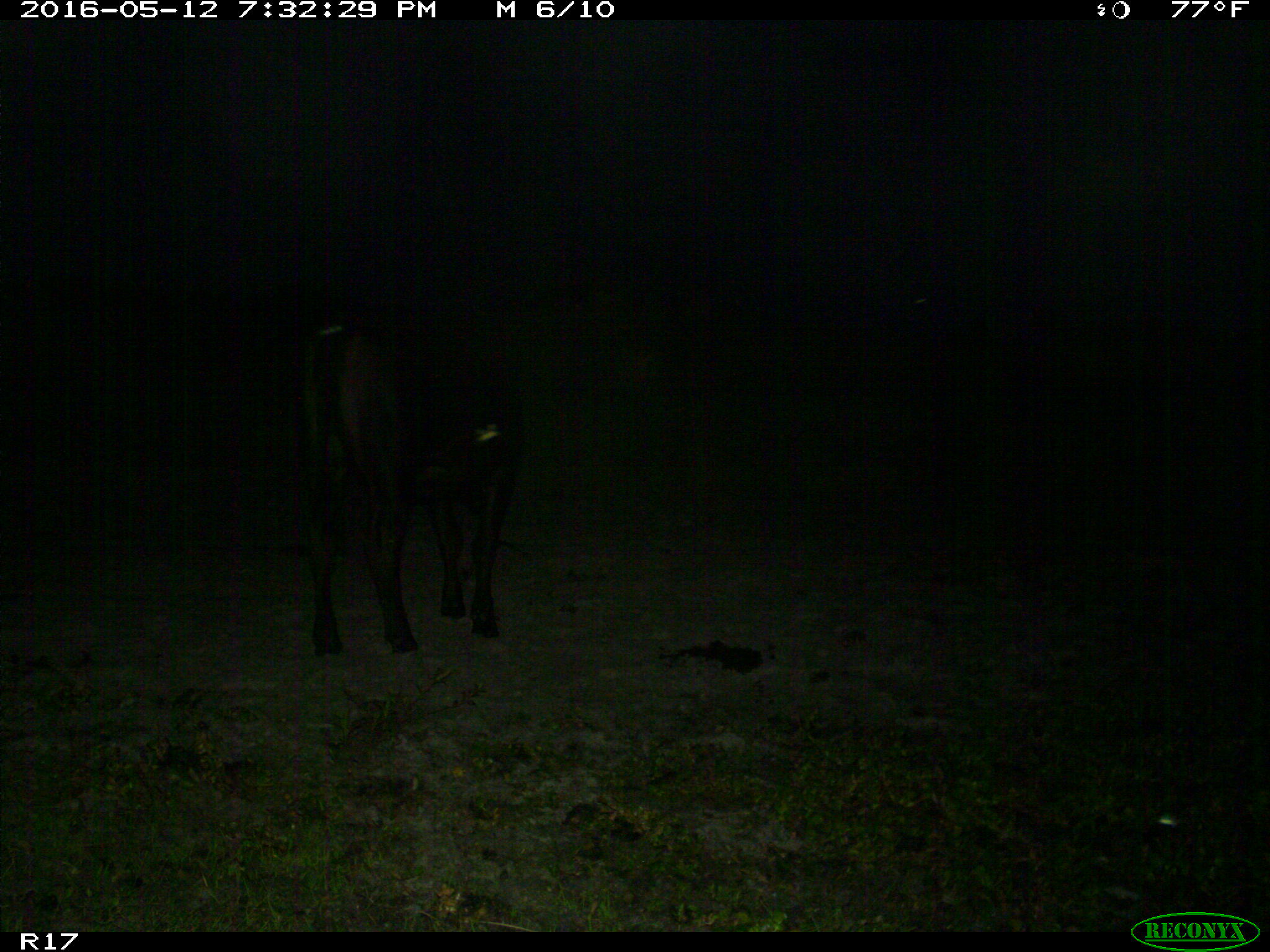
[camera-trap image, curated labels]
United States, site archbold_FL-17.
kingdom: Animalia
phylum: Chordata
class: Mammalia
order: Artiodactyla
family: Bovidae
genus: Bos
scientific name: Bos taurus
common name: domestic cow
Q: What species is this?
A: Bos taurus (domestic cow).